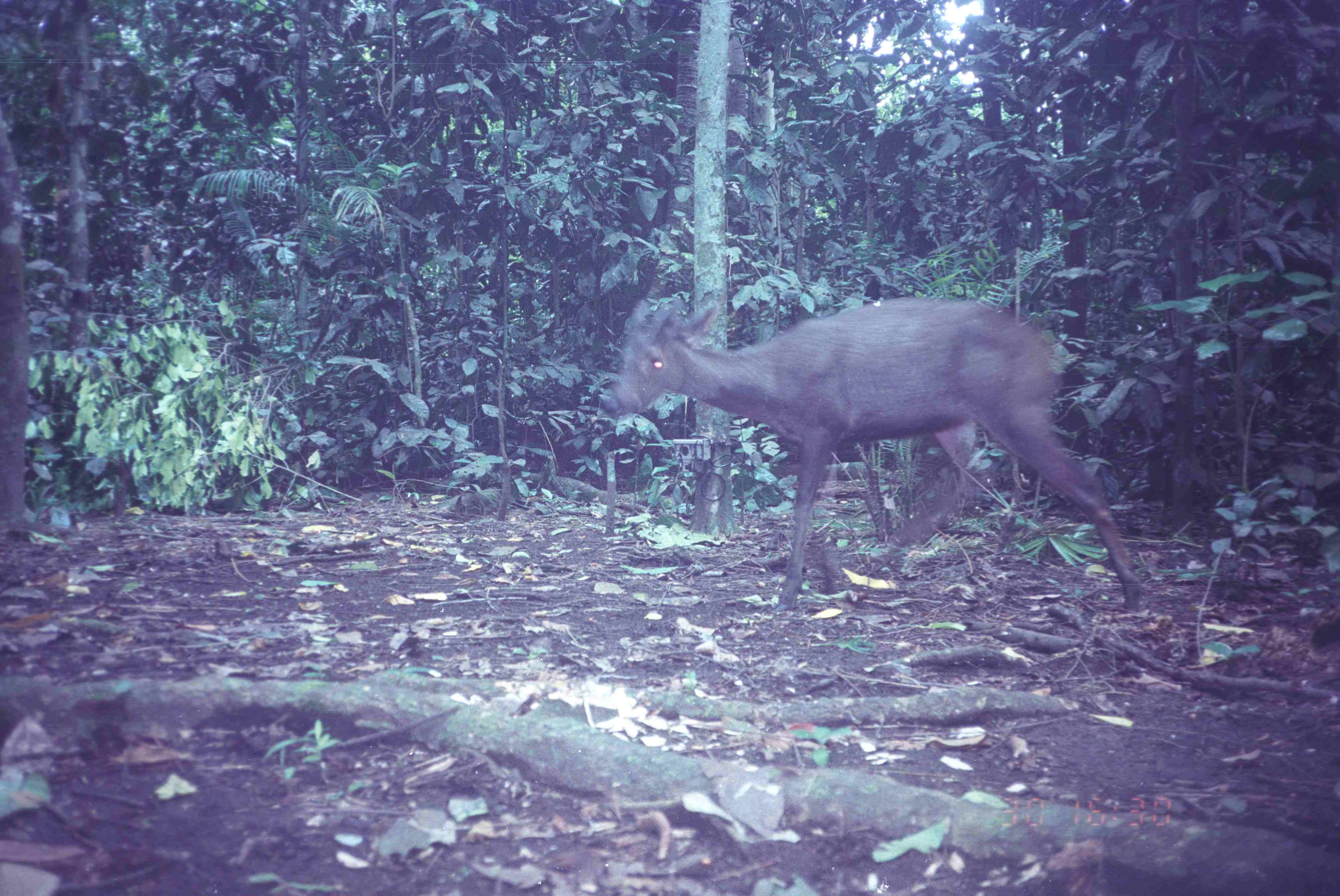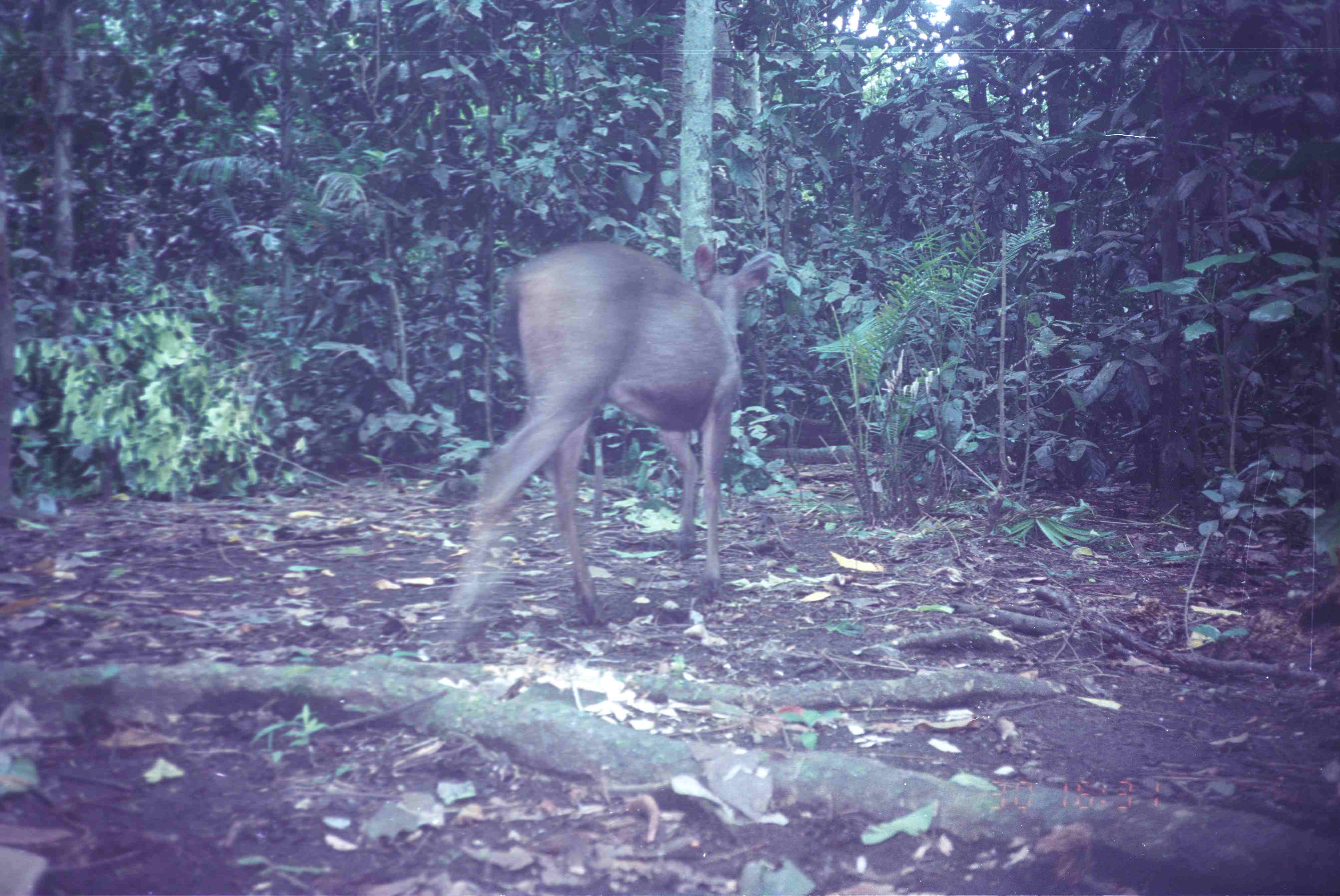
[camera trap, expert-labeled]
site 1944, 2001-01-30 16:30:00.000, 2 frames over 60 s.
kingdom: Animalia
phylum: Chordata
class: Mammalia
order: Artiodactyla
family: Cervidae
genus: Rusa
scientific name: Rusa unicolor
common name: sambar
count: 1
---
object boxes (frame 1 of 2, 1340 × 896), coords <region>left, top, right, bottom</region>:
rusa unicolor: <region>599, 293, 1148, 614</region>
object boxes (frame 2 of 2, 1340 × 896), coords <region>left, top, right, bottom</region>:
rusa unicolor: <region>442, 240, 769, 653</region>